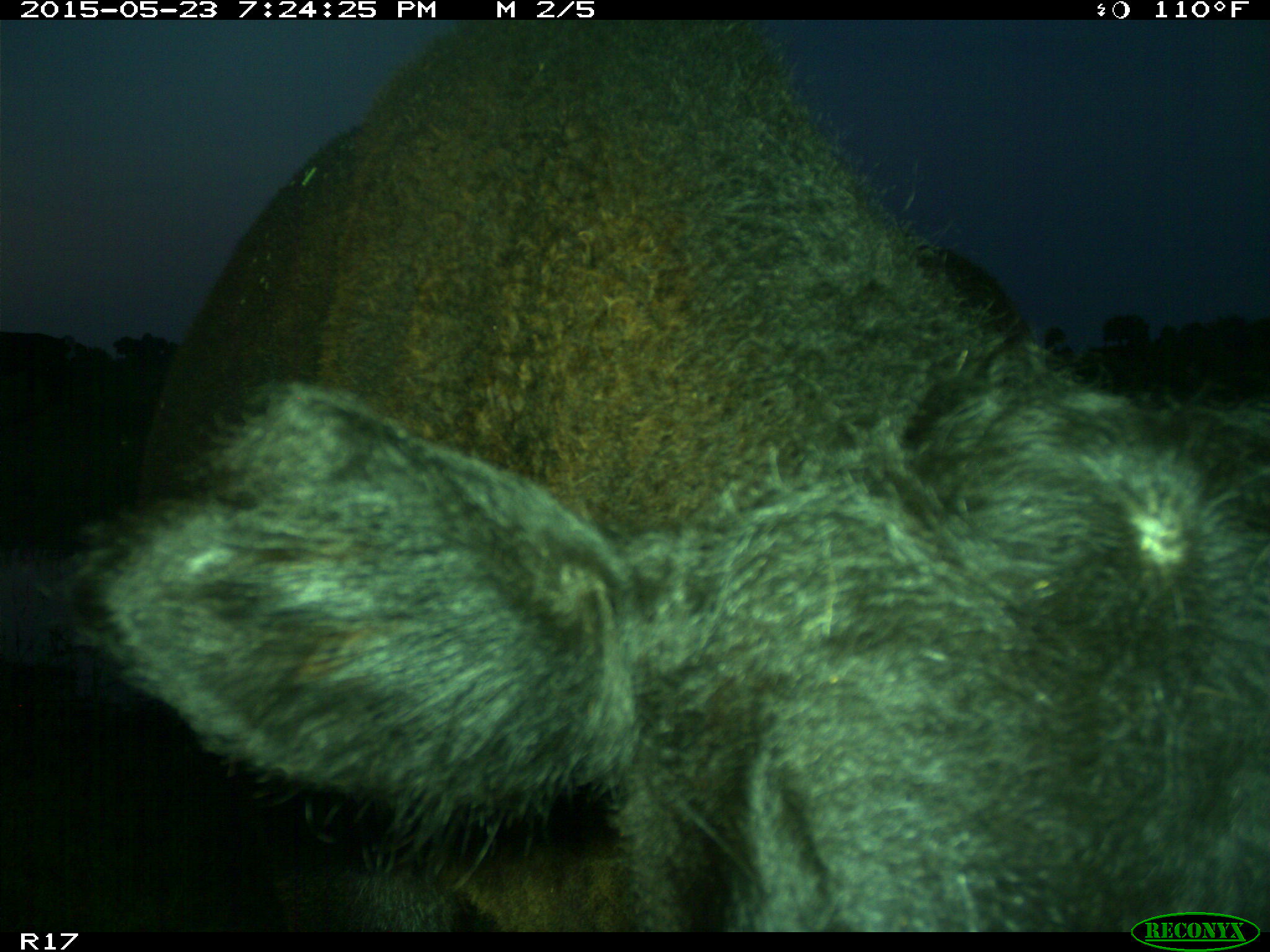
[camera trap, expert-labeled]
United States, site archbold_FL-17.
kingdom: Animalia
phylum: Chordata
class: Mammalia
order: Artiodactyla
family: Bovidae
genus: Bos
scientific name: Bos taurus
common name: domestic cow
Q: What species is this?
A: Bos taurus (domestic cow).